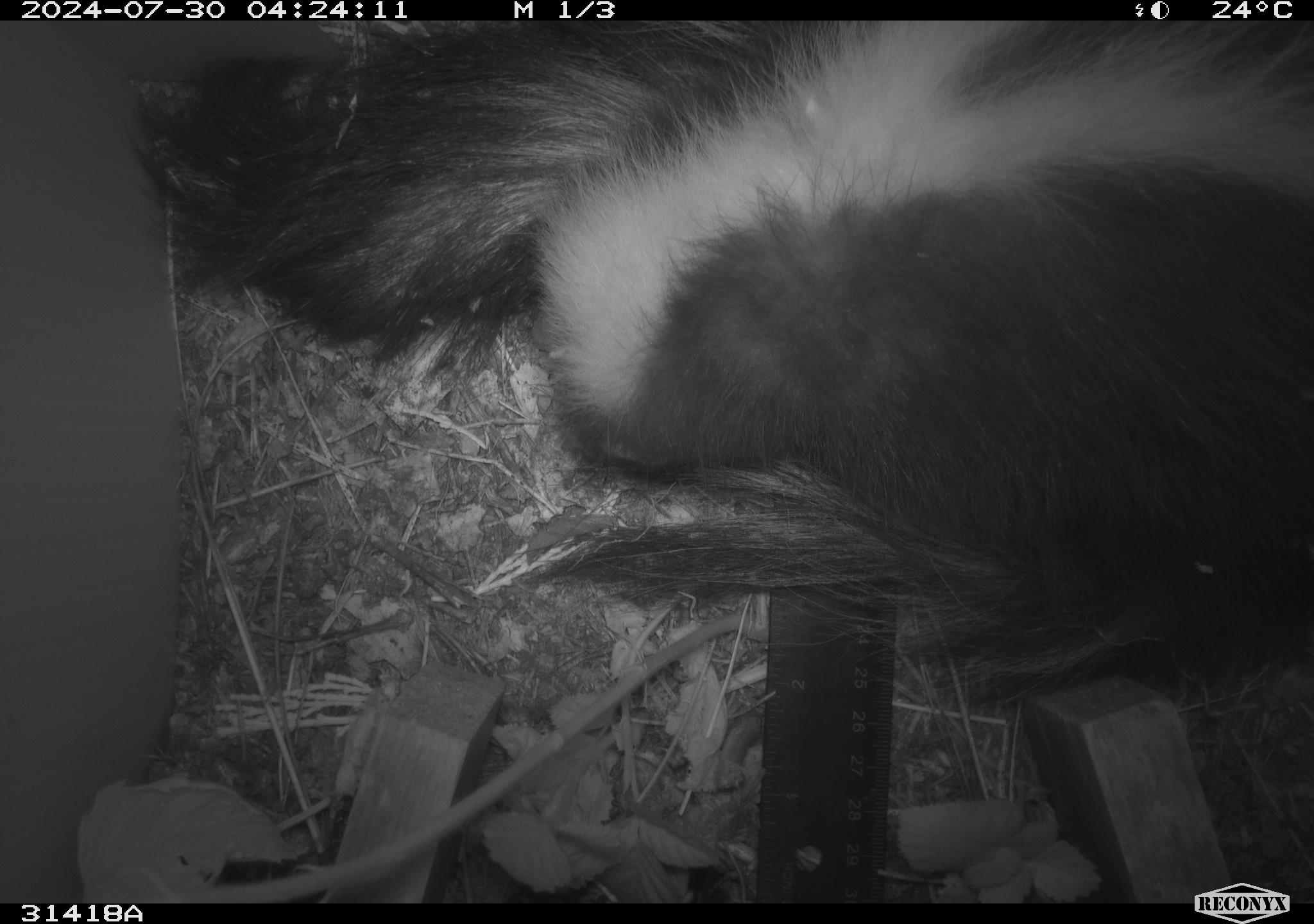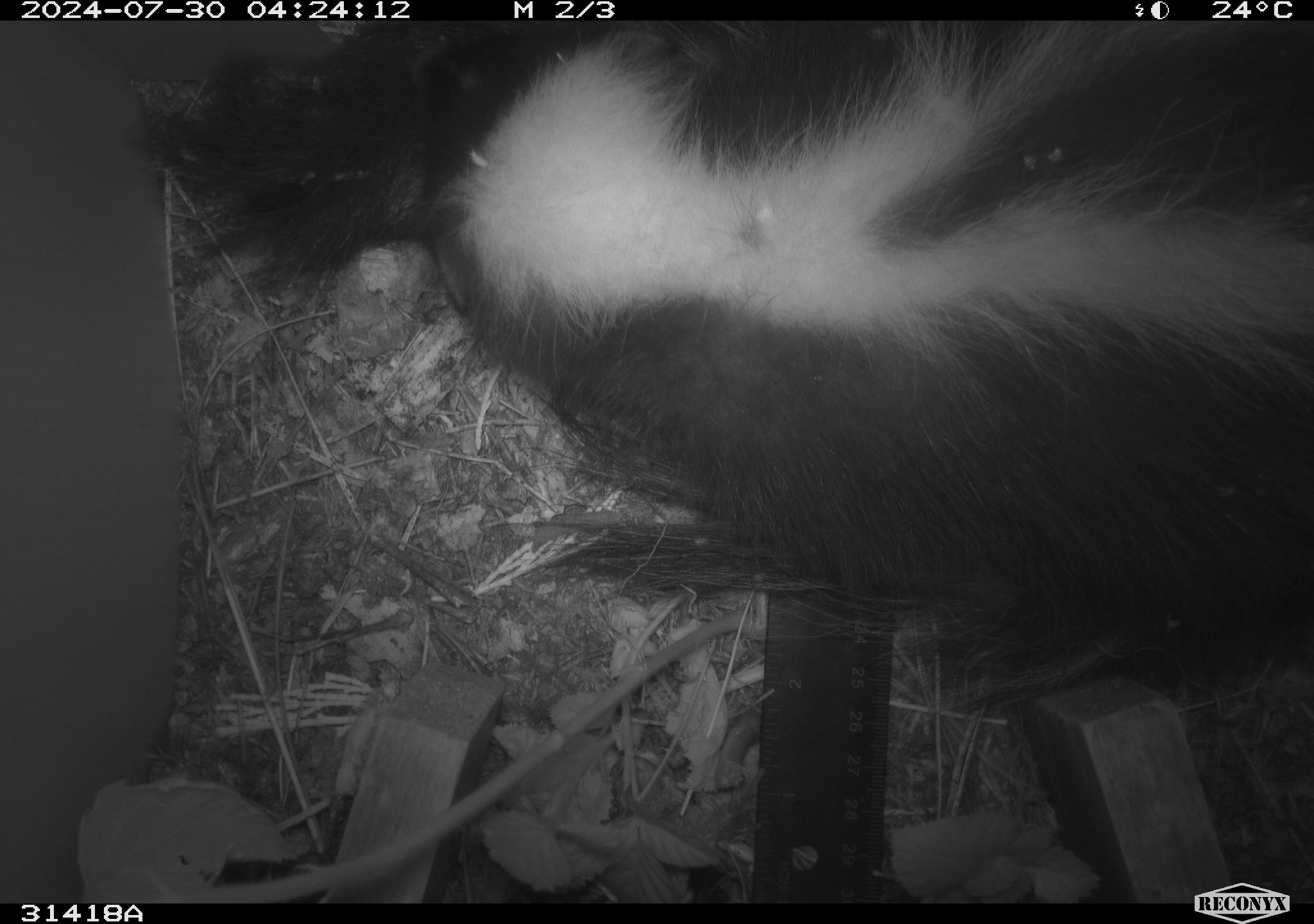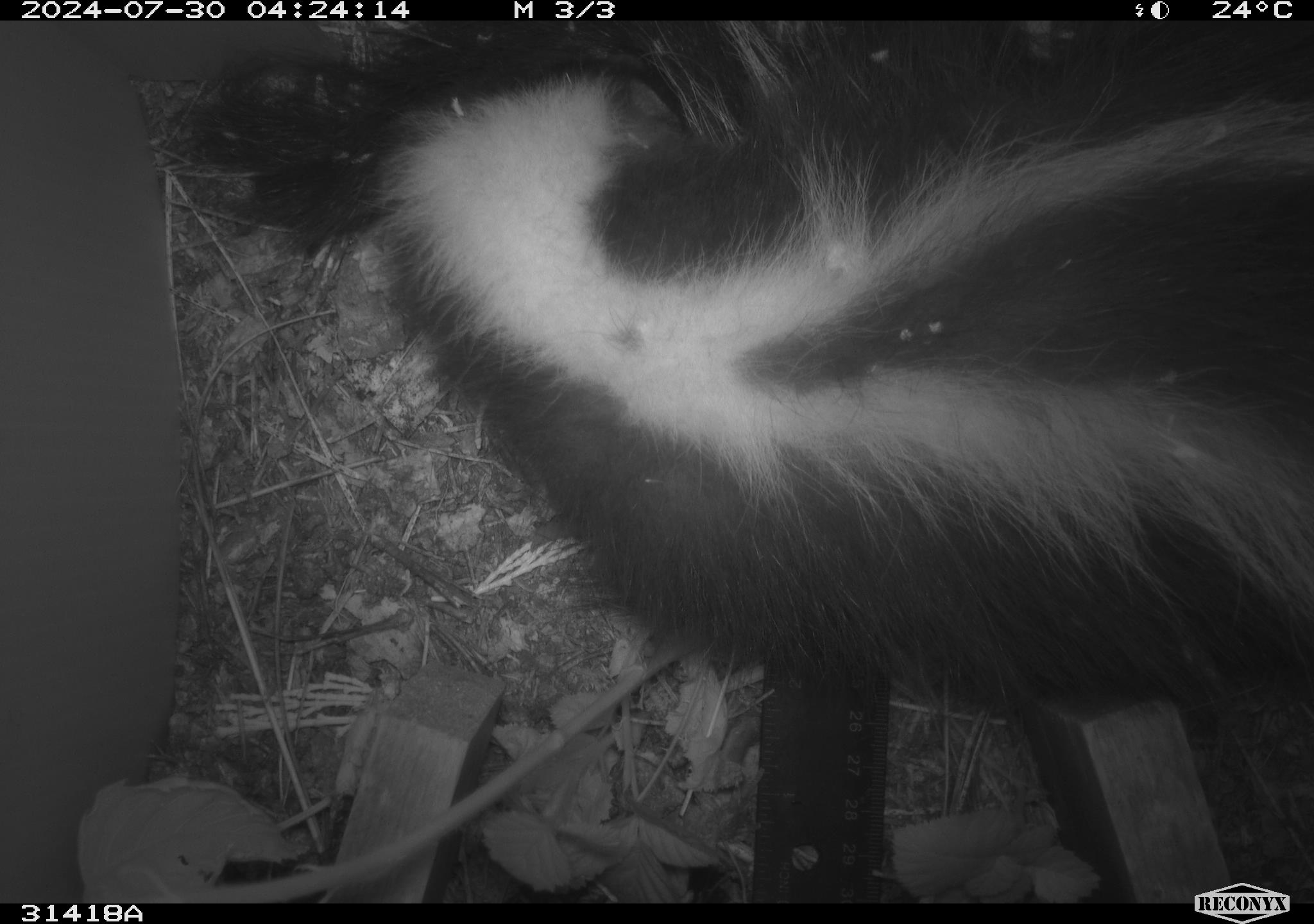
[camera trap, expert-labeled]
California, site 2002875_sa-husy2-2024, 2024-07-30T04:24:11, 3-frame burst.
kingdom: Animalia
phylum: Chordata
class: Mammalia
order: Carnivora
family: Mephitidae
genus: Mephitis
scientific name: Mephitis mephitis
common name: striped skunk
Striped skunk (Mephitis mephitis).